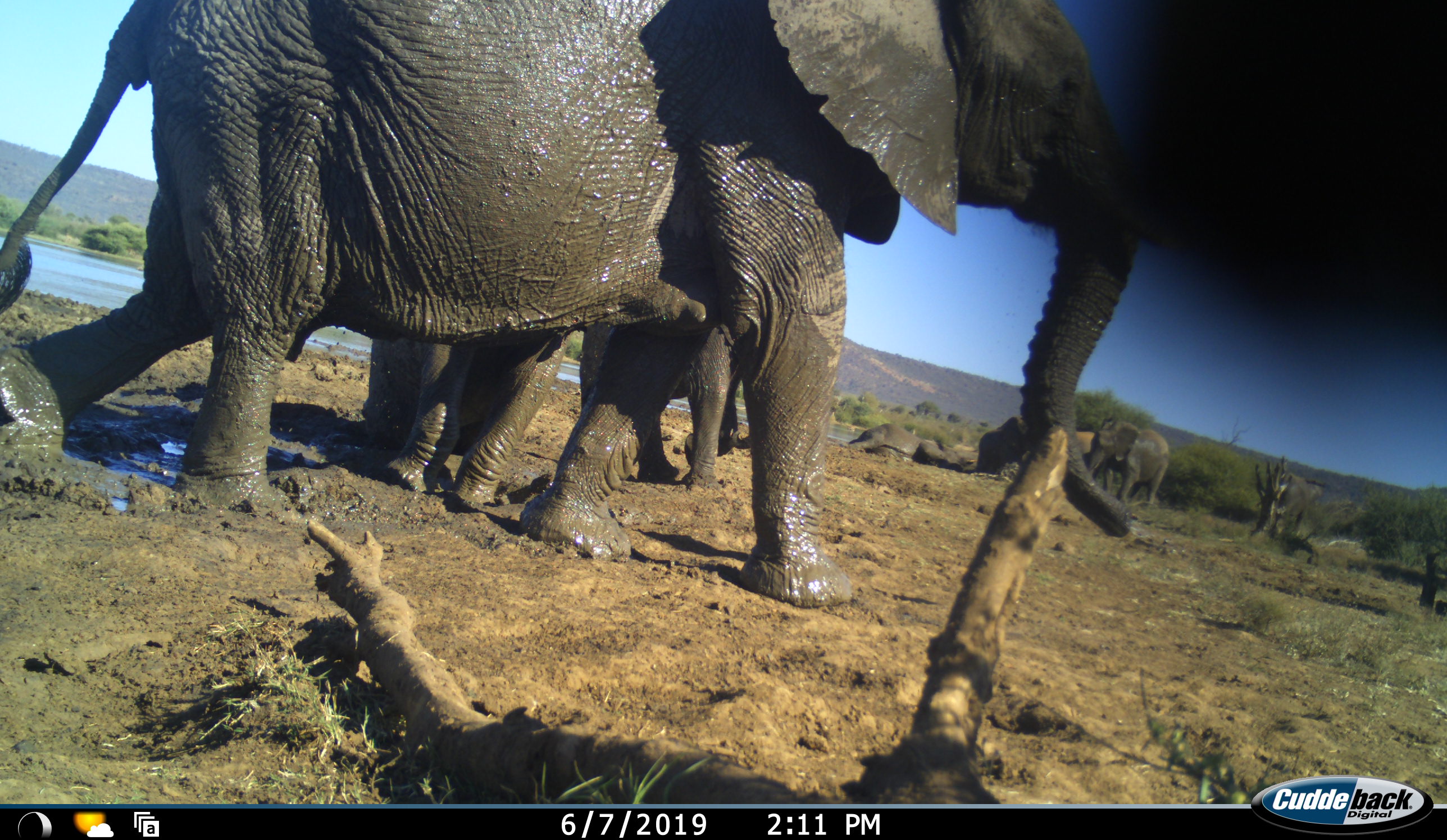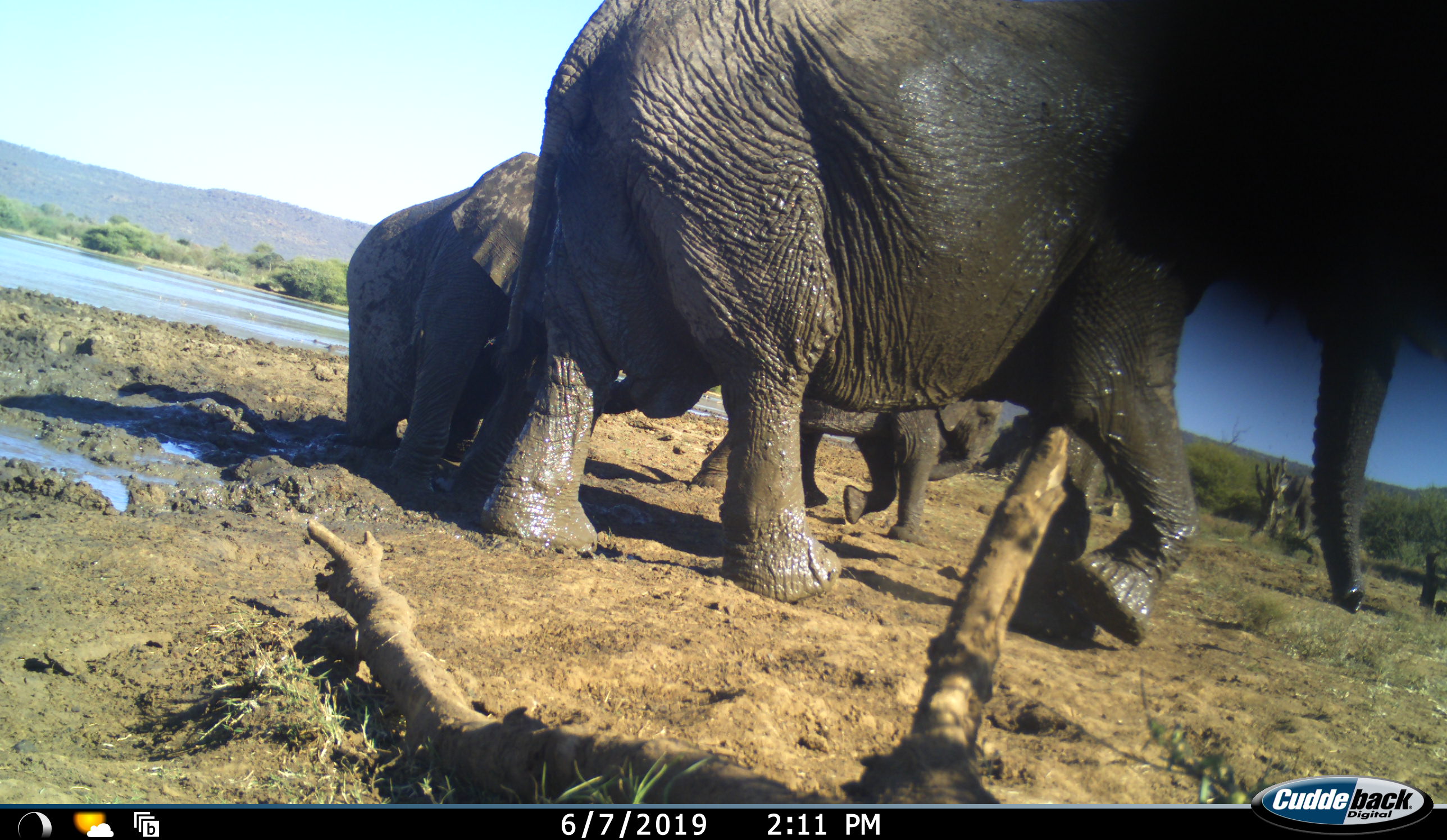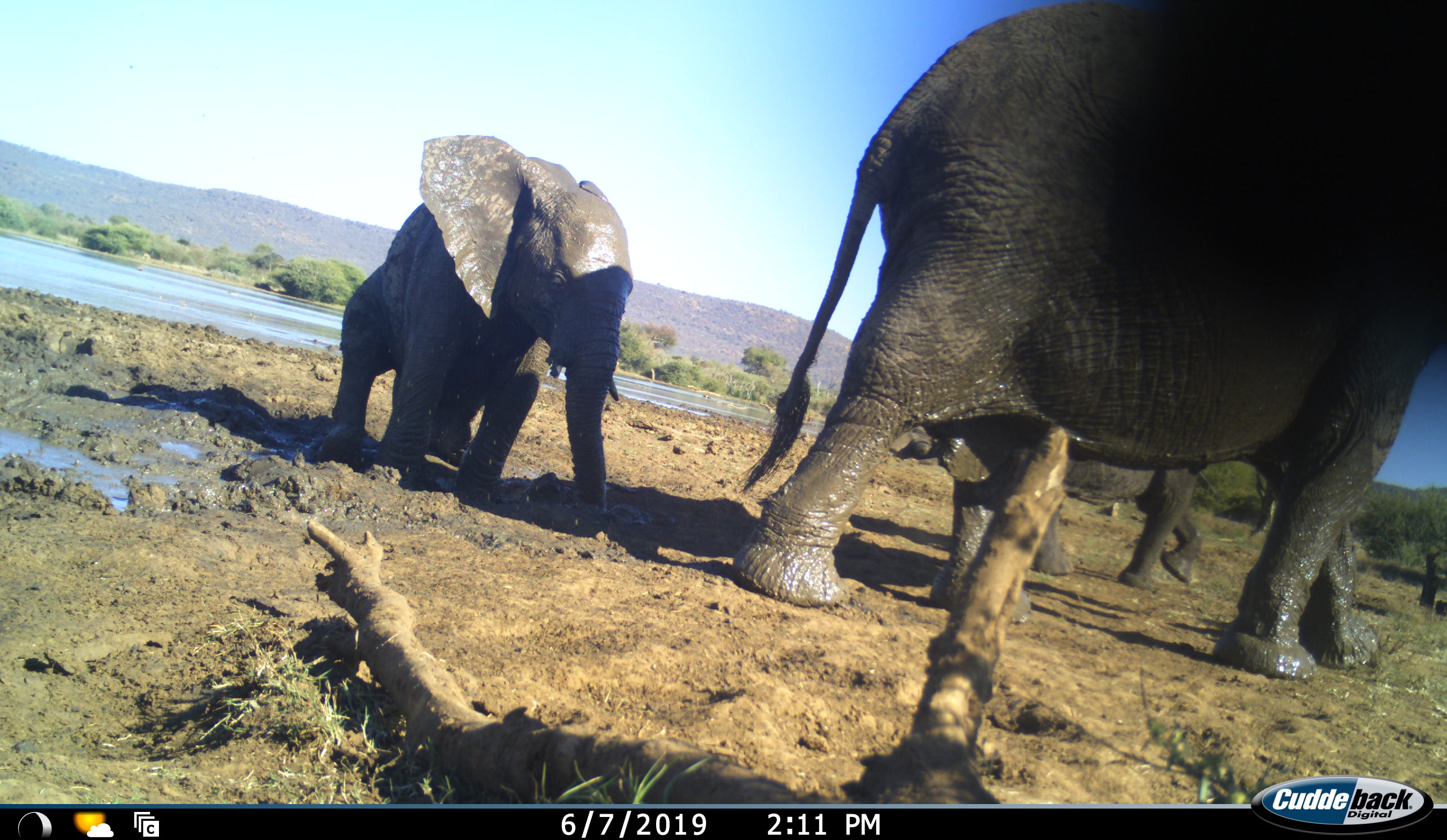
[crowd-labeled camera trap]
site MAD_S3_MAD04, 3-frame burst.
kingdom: Animalia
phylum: Chordata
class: Mammalia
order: Proboscidea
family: Elephantidae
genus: Loxodonta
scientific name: Loxodonta africana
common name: african bush elephant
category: elephant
Elephant (african bush elephant) (Loxodonta africana), count 5. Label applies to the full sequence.